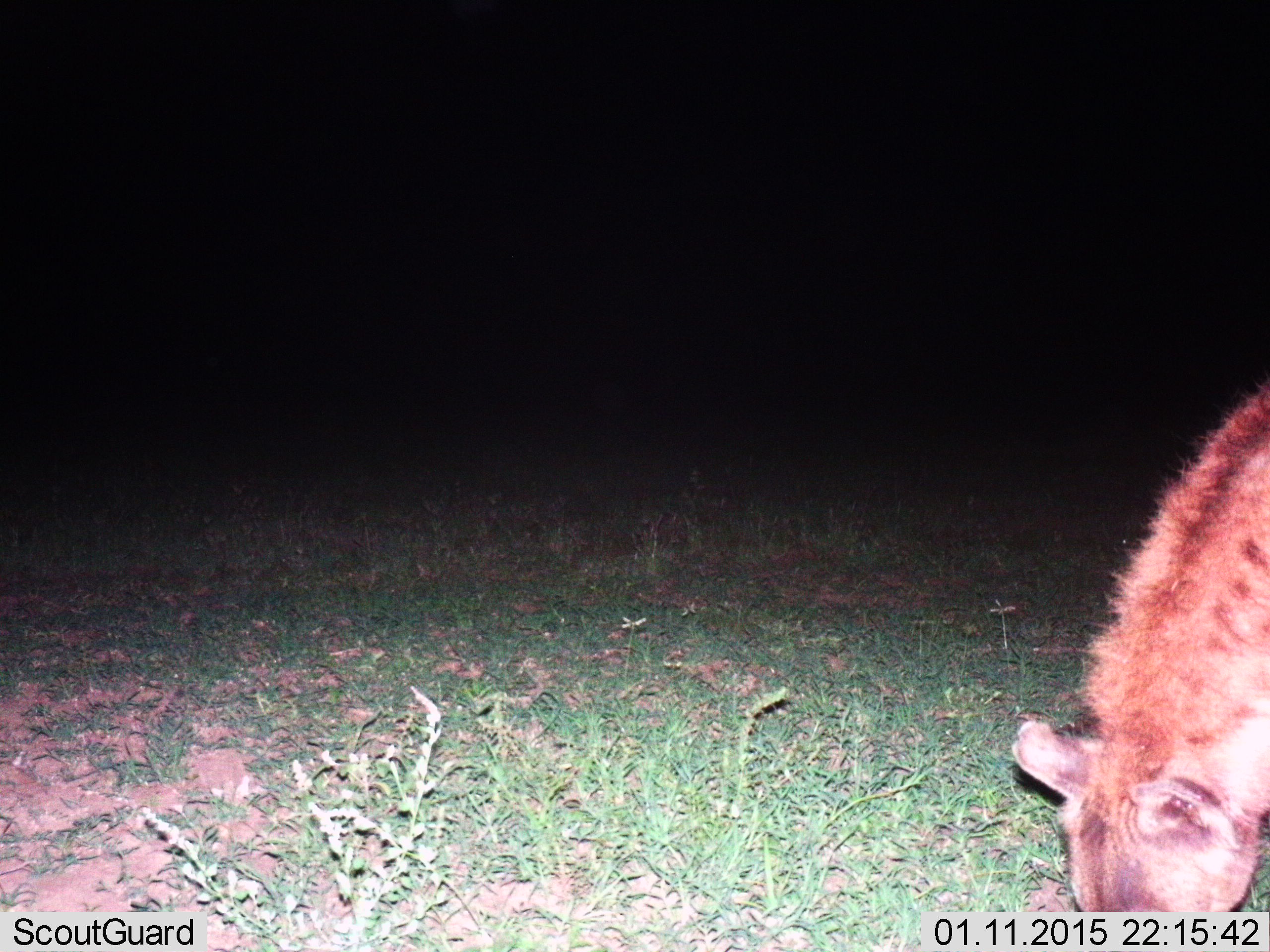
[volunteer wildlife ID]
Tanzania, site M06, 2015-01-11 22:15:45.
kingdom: Animalia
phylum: Chordata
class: Mammalia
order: Carnivora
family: Hyaenidae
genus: Crocuta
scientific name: Crocuta crocuta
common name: spotted hyena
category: hyenaspotted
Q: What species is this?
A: Hyenaspotted (spotted hyena) (Crocuta crocuta).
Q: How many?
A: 1.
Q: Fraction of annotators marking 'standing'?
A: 50%.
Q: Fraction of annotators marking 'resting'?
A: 0%.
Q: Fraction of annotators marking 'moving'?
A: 10%.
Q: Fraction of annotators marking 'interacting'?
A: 0%.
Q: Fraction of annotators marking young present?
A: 0%.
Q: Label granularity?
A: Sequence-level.